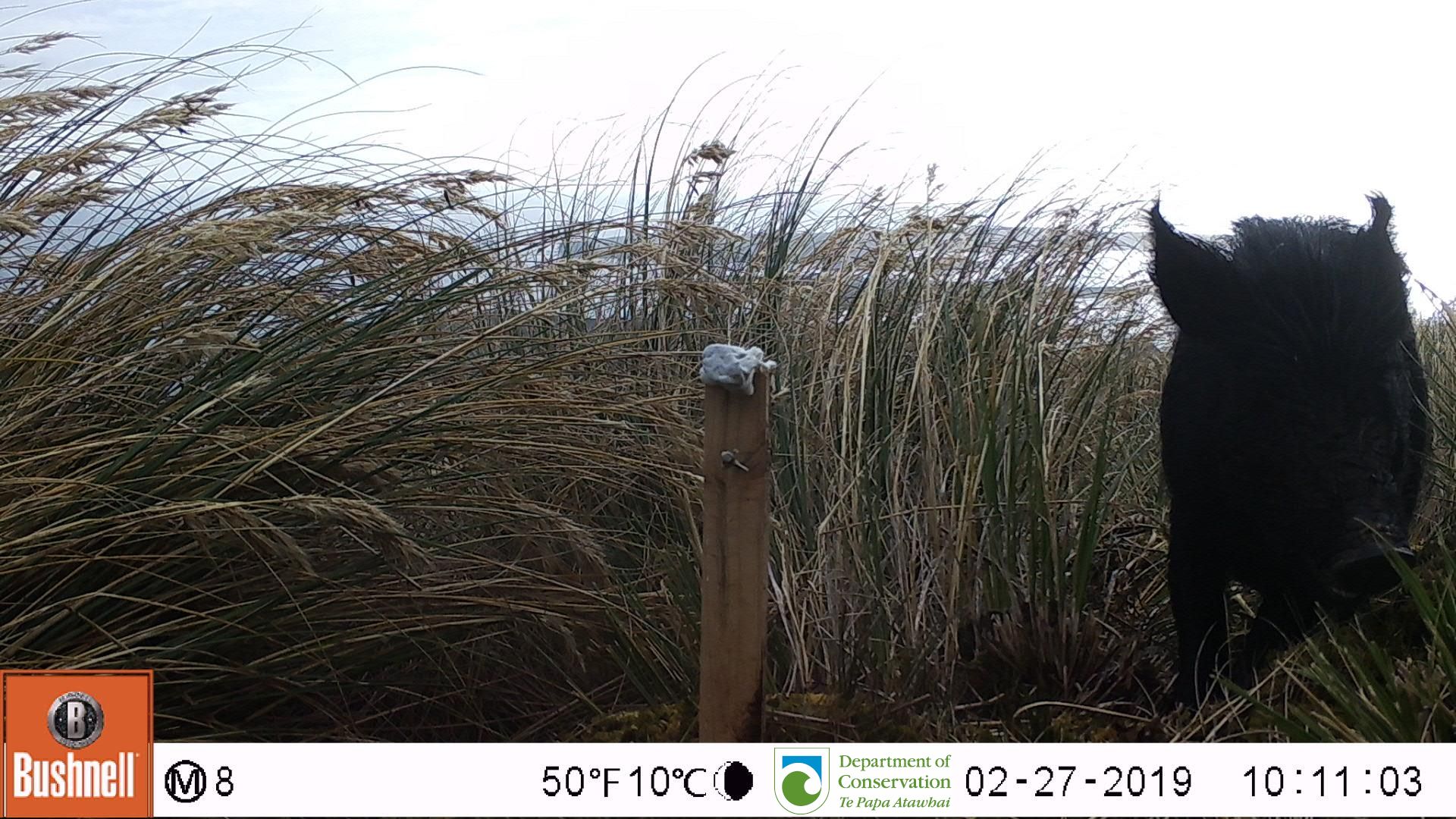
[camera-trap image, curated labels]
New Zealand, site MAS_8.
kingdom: Animalia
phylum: Chordata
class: Mammalia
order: Artiodactyla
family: Suidae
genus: Sus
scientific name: Sus scrofa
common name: pig